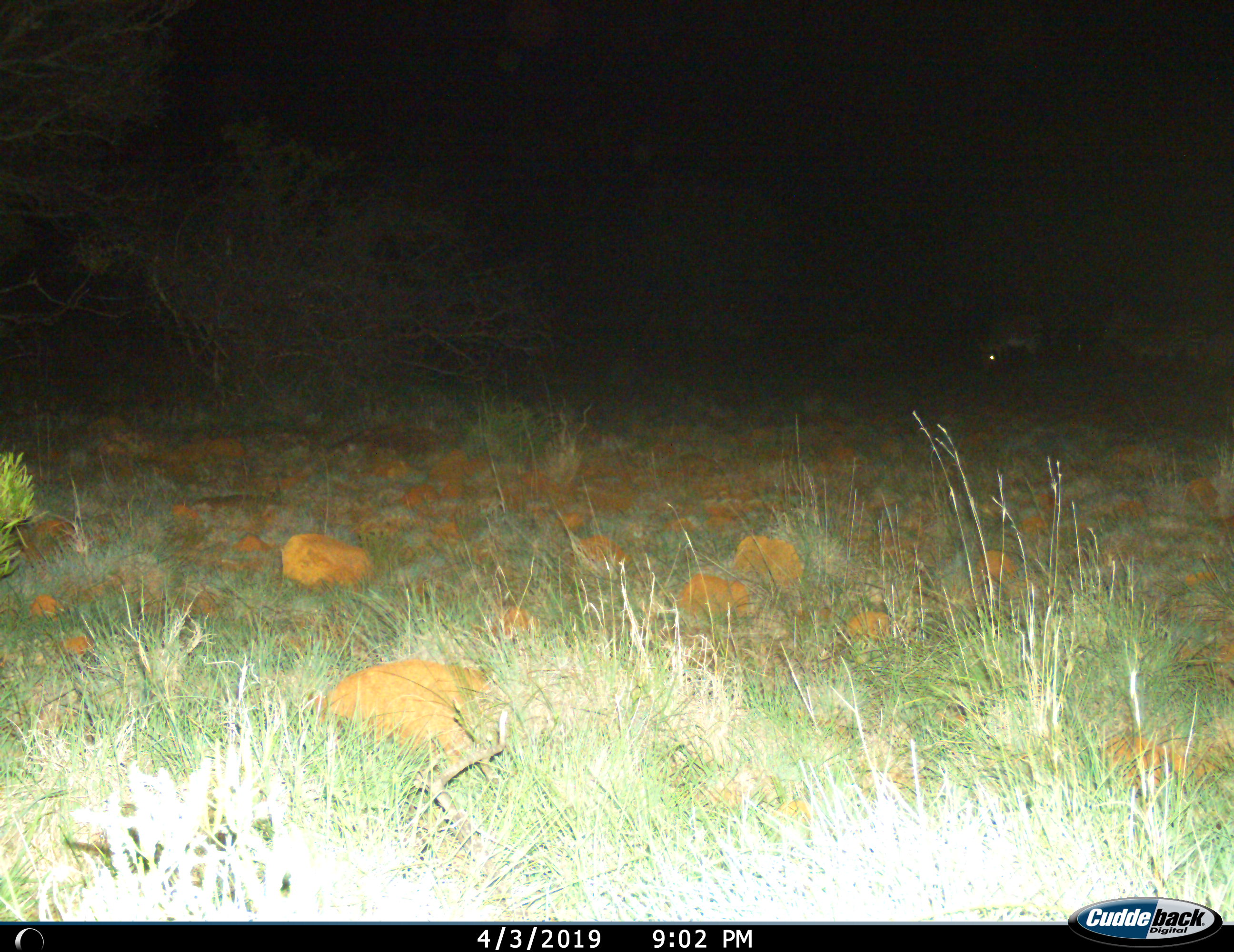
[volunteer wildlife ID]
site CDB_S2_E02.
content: unidentified animal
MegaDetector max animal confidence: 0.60